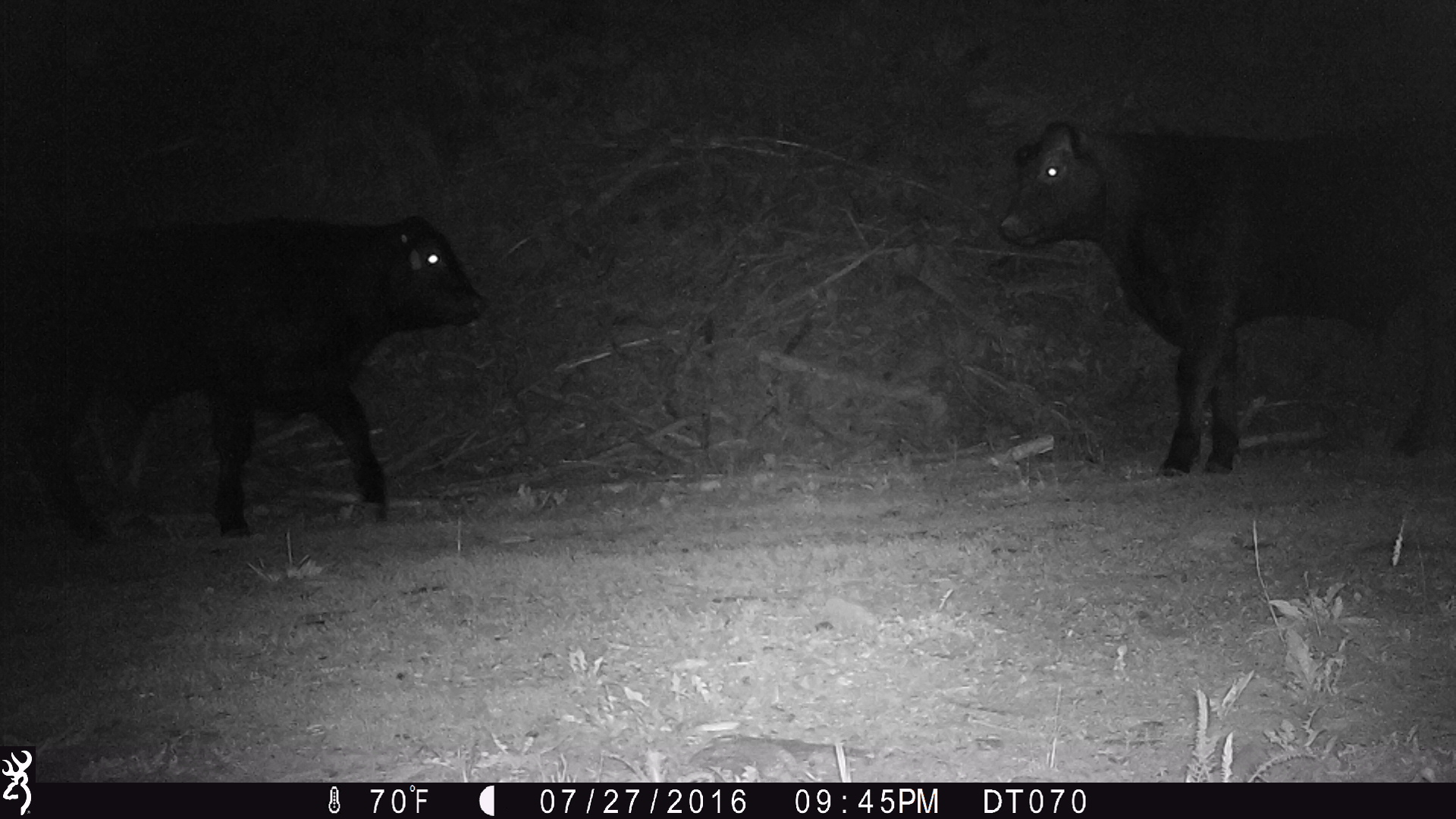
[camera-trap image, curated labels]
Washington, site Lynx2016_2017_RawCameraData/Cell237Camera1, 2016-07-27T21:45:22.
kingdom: Animalia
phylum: Chordata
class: Mammalia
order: Artiodactyla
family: Bovidae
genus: Bos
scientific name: Bos taurus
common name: domestic cattle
Domestic cattle (Bos taurus). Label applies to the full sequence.